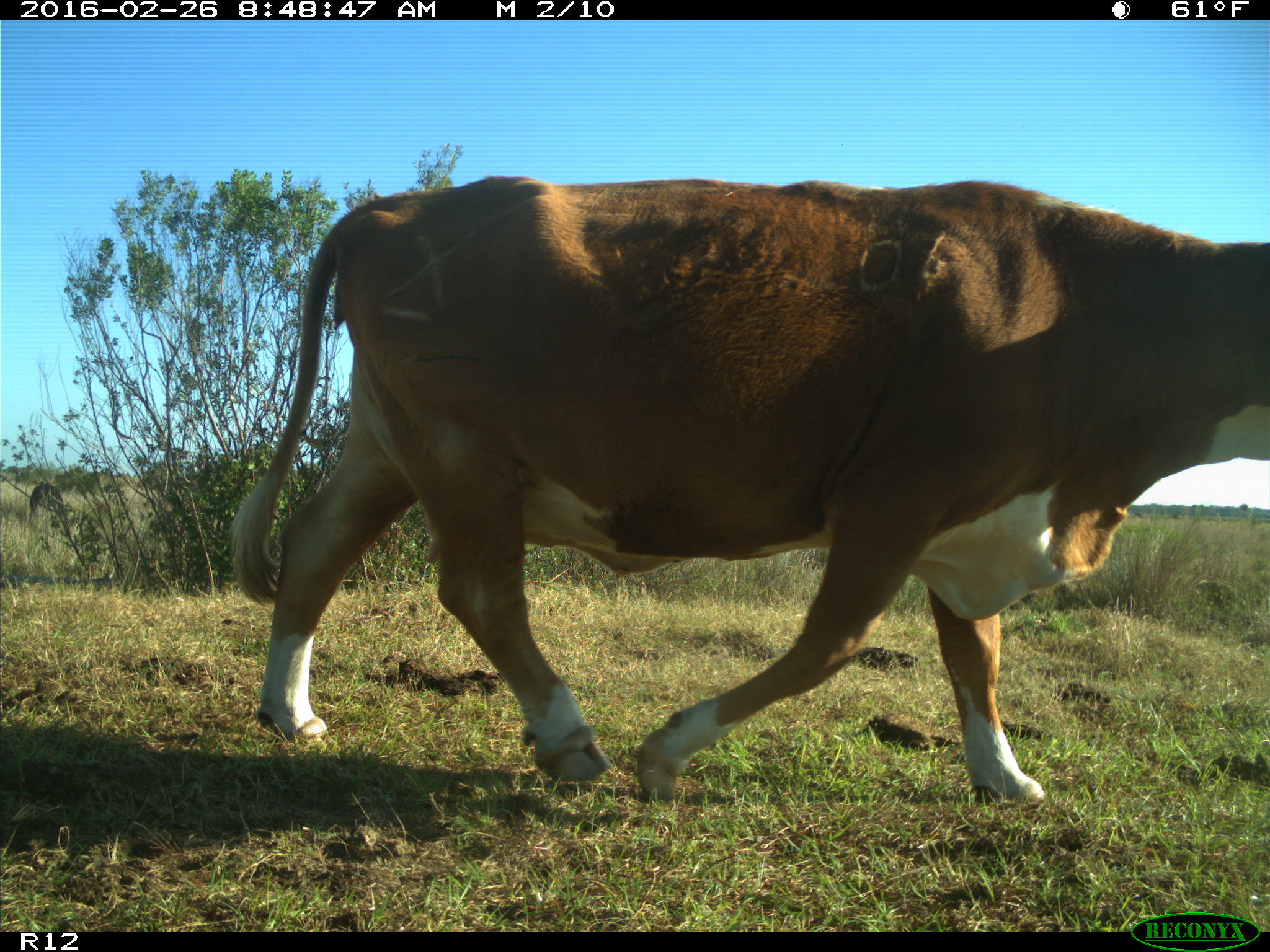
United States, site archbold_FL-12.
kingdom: Animalia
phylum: Chordata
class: Mammalia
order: Artiodactyla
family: Bovidae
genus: Bos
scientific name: Bos taurus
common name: domestic cow